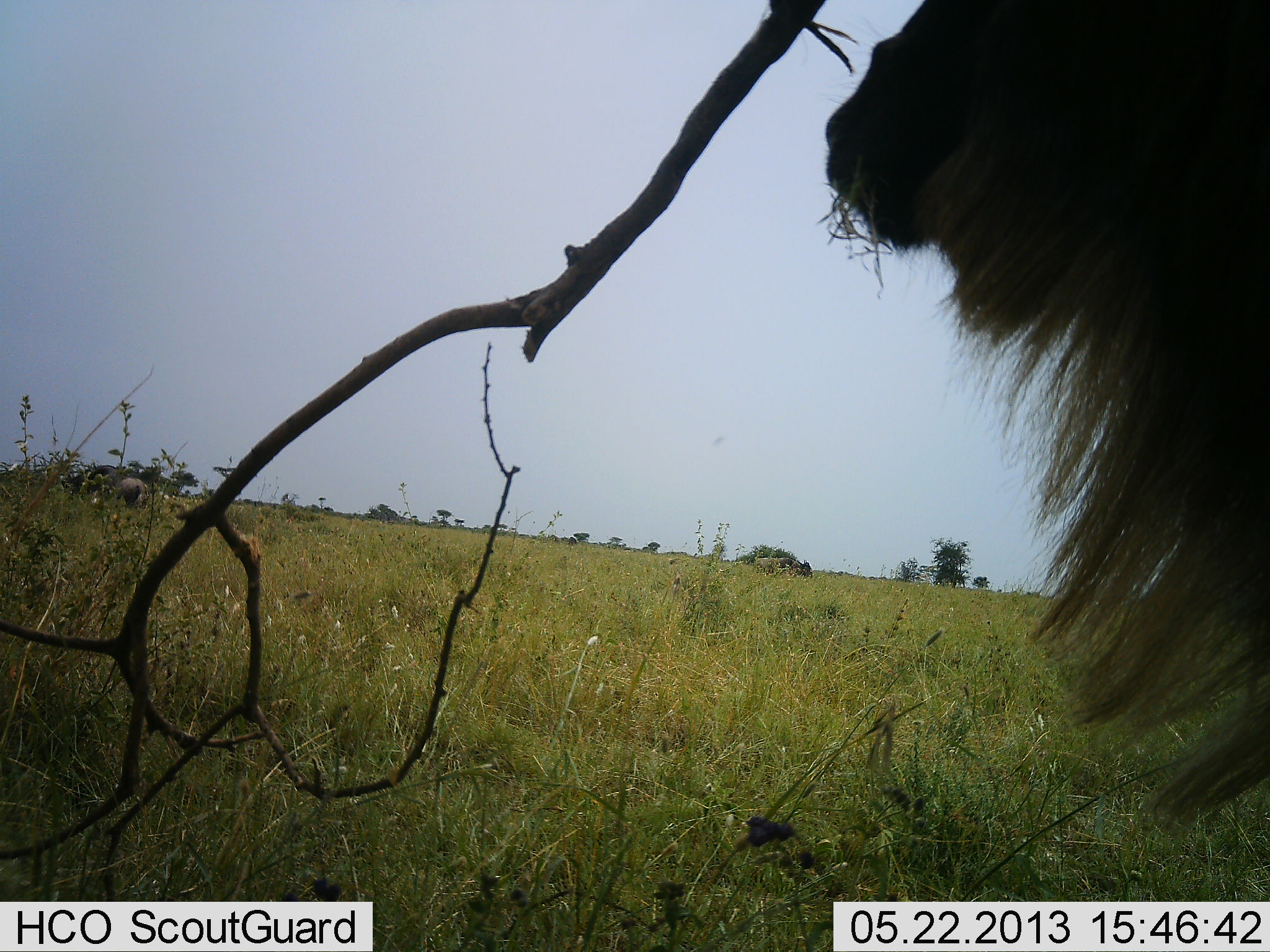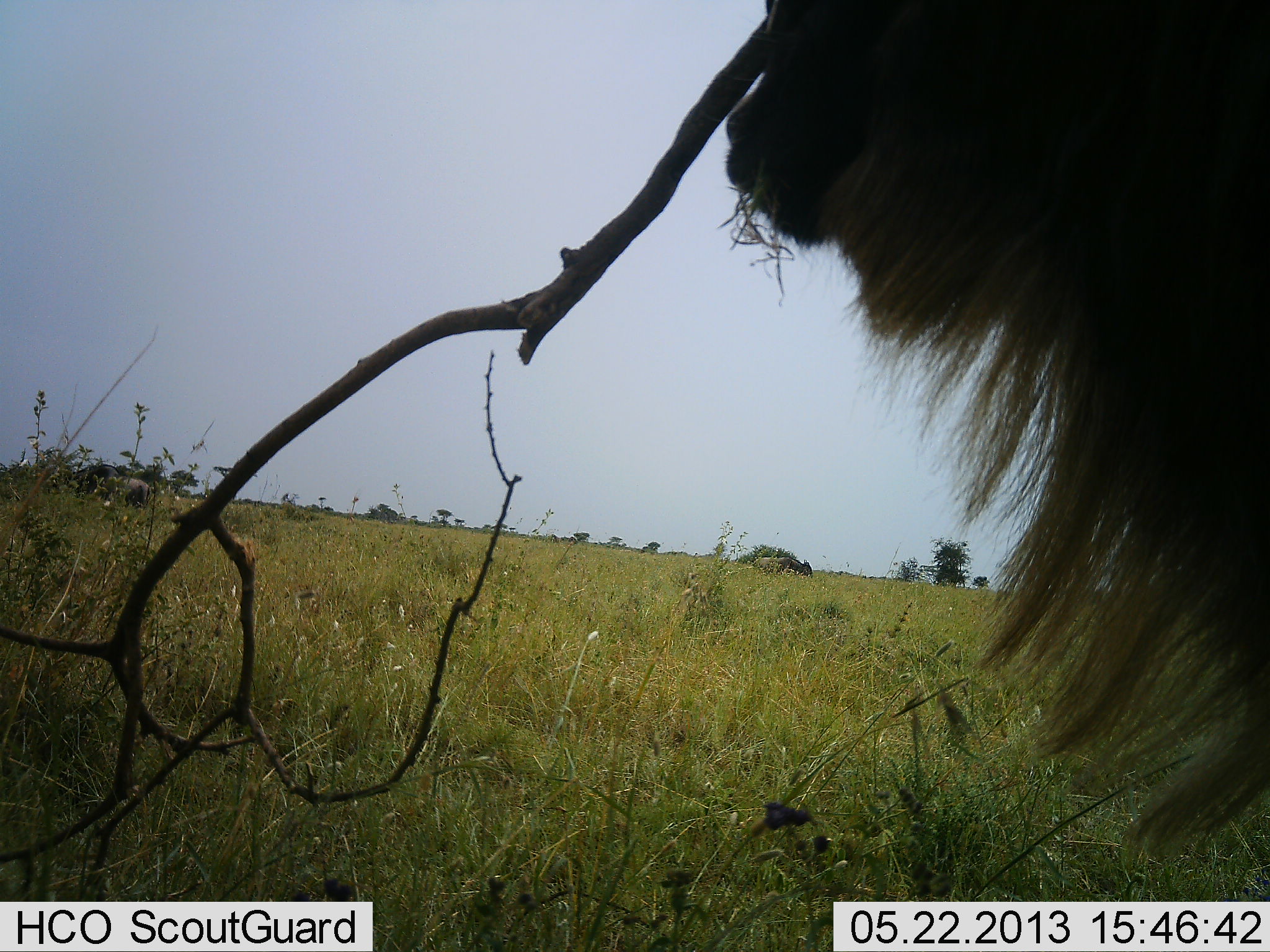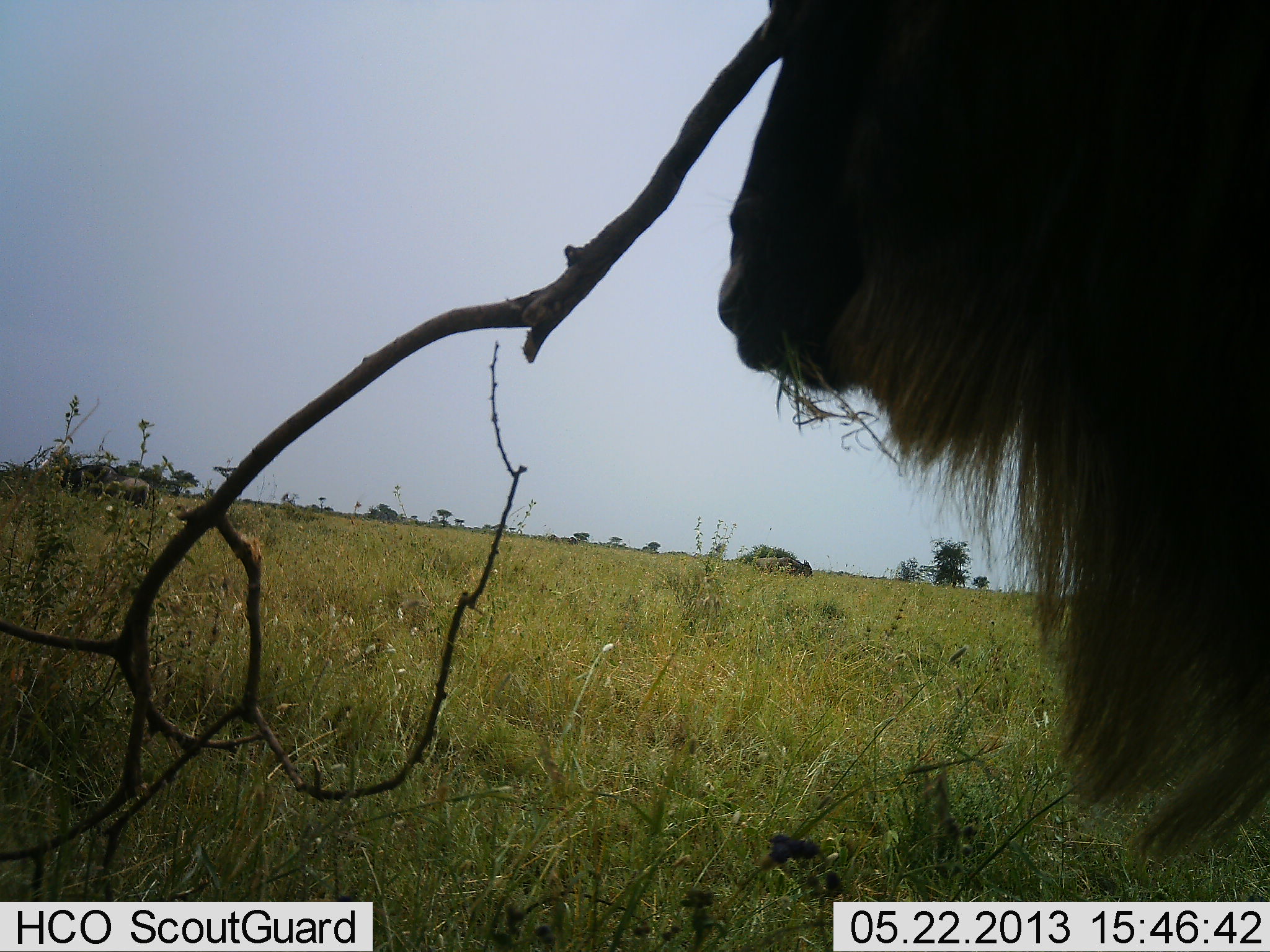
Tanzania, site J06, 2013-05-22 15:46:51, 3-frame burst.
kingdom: Animalia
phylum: Chordata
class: Mammalia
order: Artiodactyla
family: Bovidae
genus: Connochaetes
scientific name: Connochaetes taurinus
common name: blue wildebeest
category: wildebeest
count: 1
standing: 70%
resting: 10%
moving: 0%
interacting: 0%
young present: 0%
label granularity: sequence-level